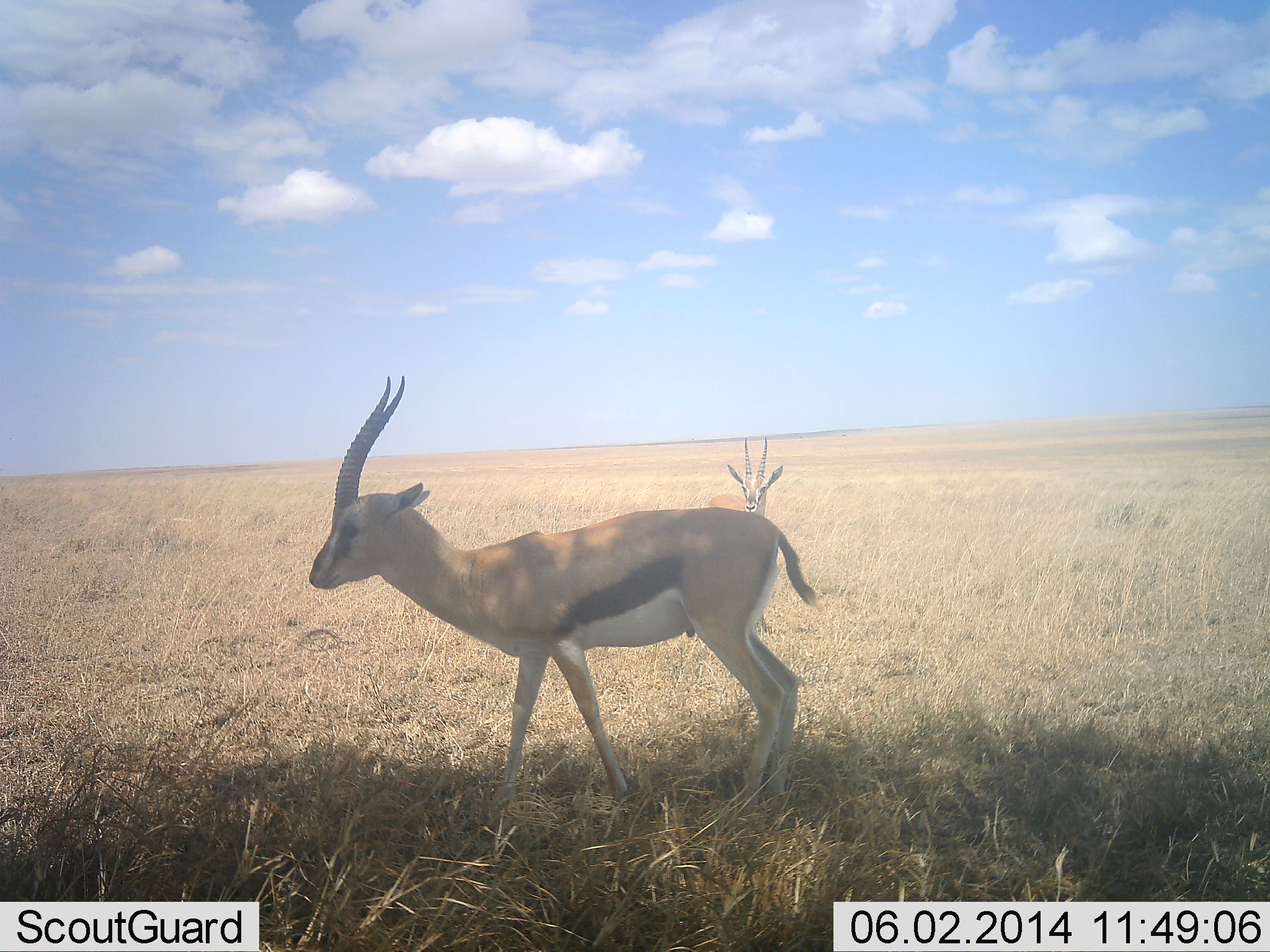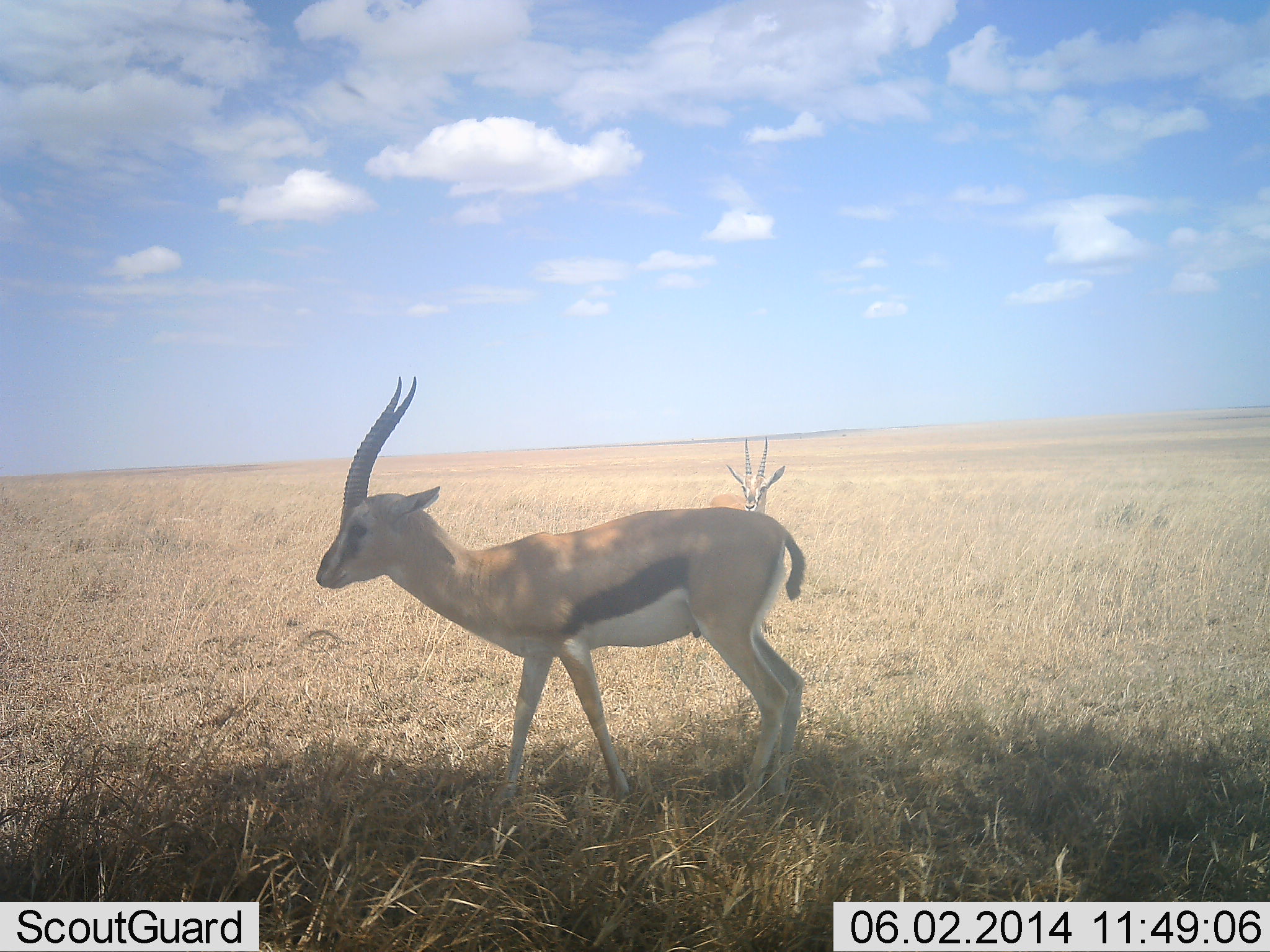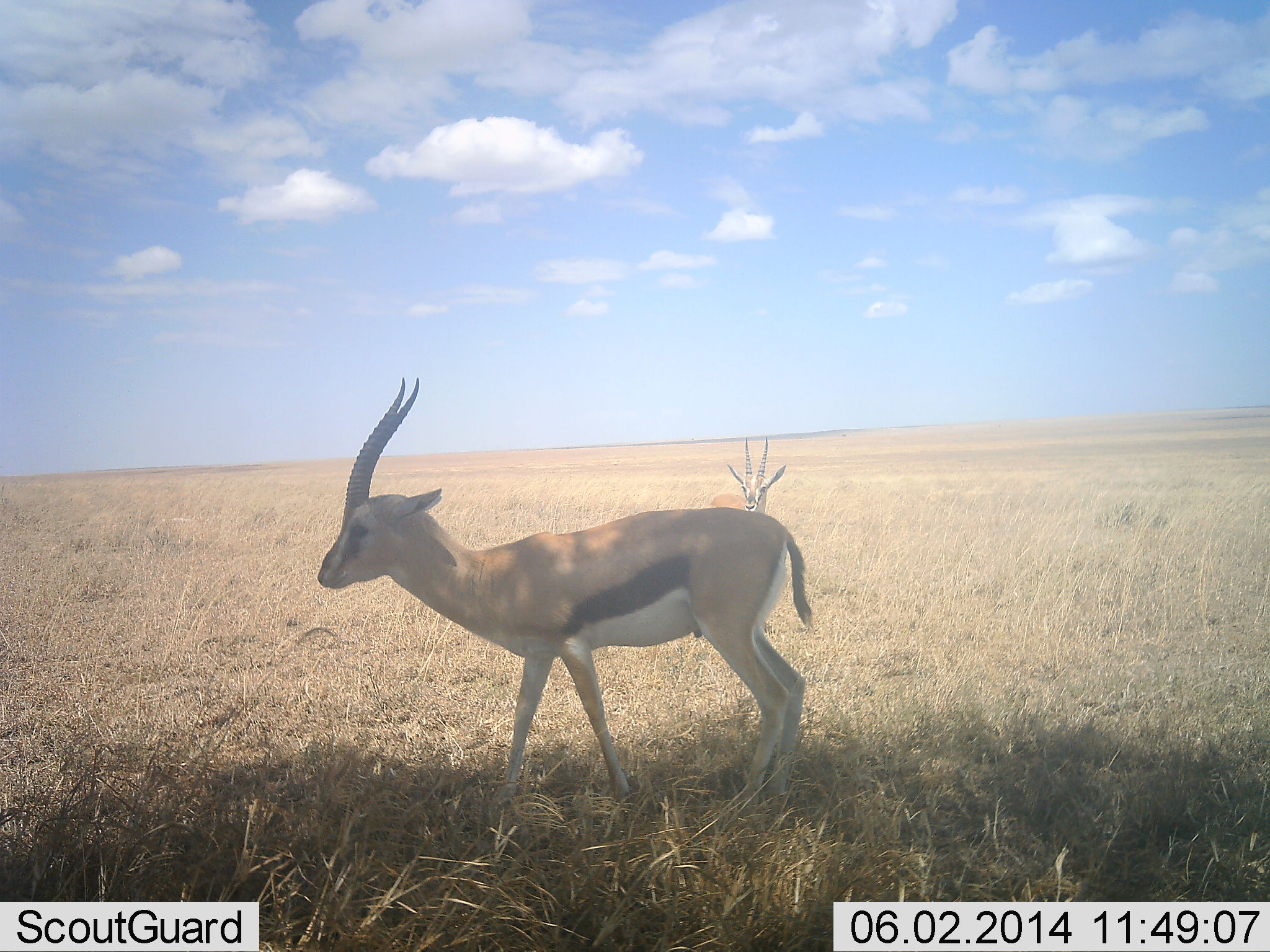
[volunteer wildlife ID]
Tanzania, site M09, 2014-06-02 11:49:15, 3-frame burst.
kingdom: Animalia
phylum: Chordata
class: Mammalia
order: Artiodactyla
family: Bovidae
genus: Eudorcas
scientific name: Eudorcas thomsonii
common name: thomson's gazelle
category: gazellethomsons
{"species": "gazellethomsons (thomson's gazelle) (Eudorcas thomsonii)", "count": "2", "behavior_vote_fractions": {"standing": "90%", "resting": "0%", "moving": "20%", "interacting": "0%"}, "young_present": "0%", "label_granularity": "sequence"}